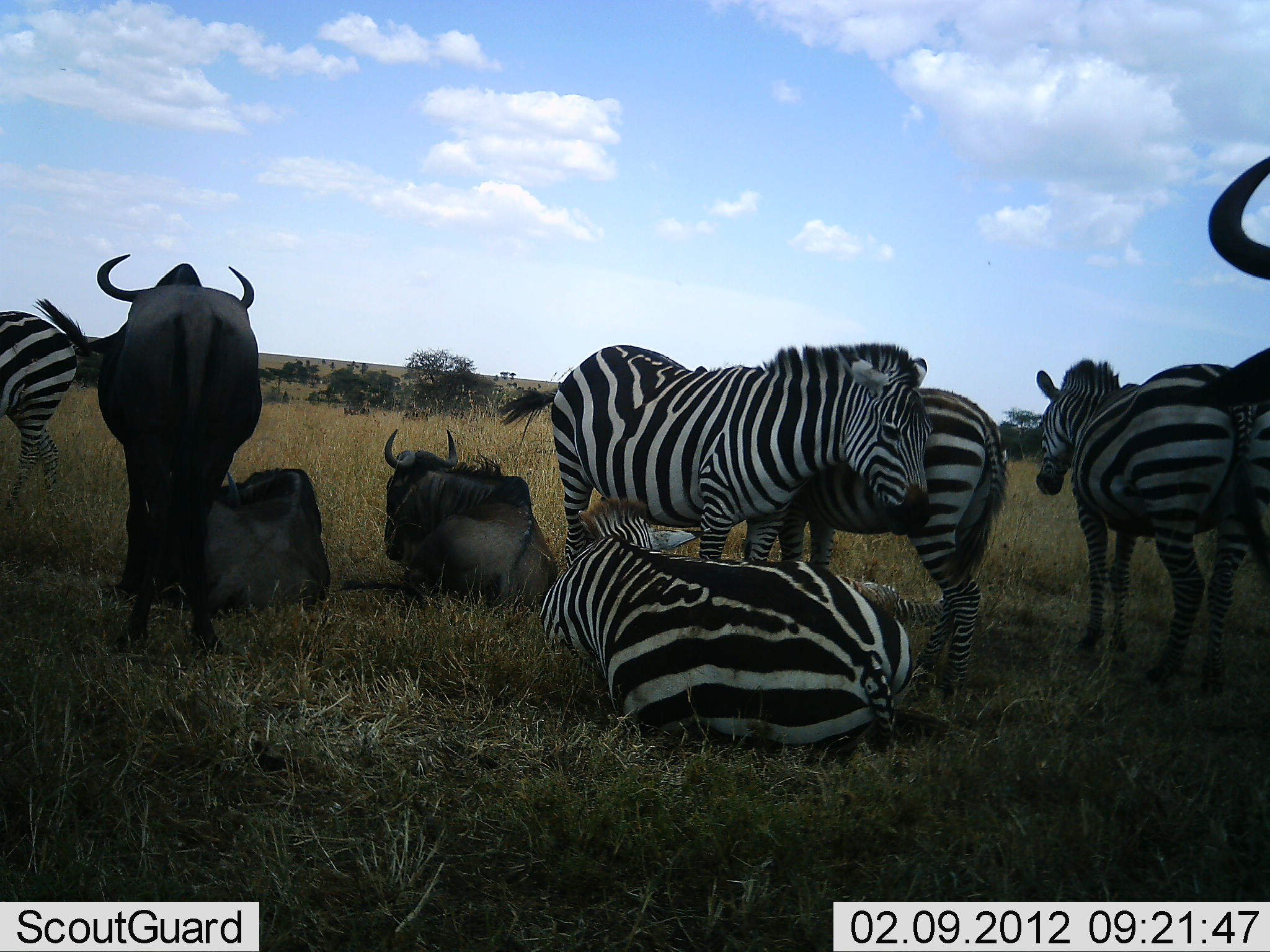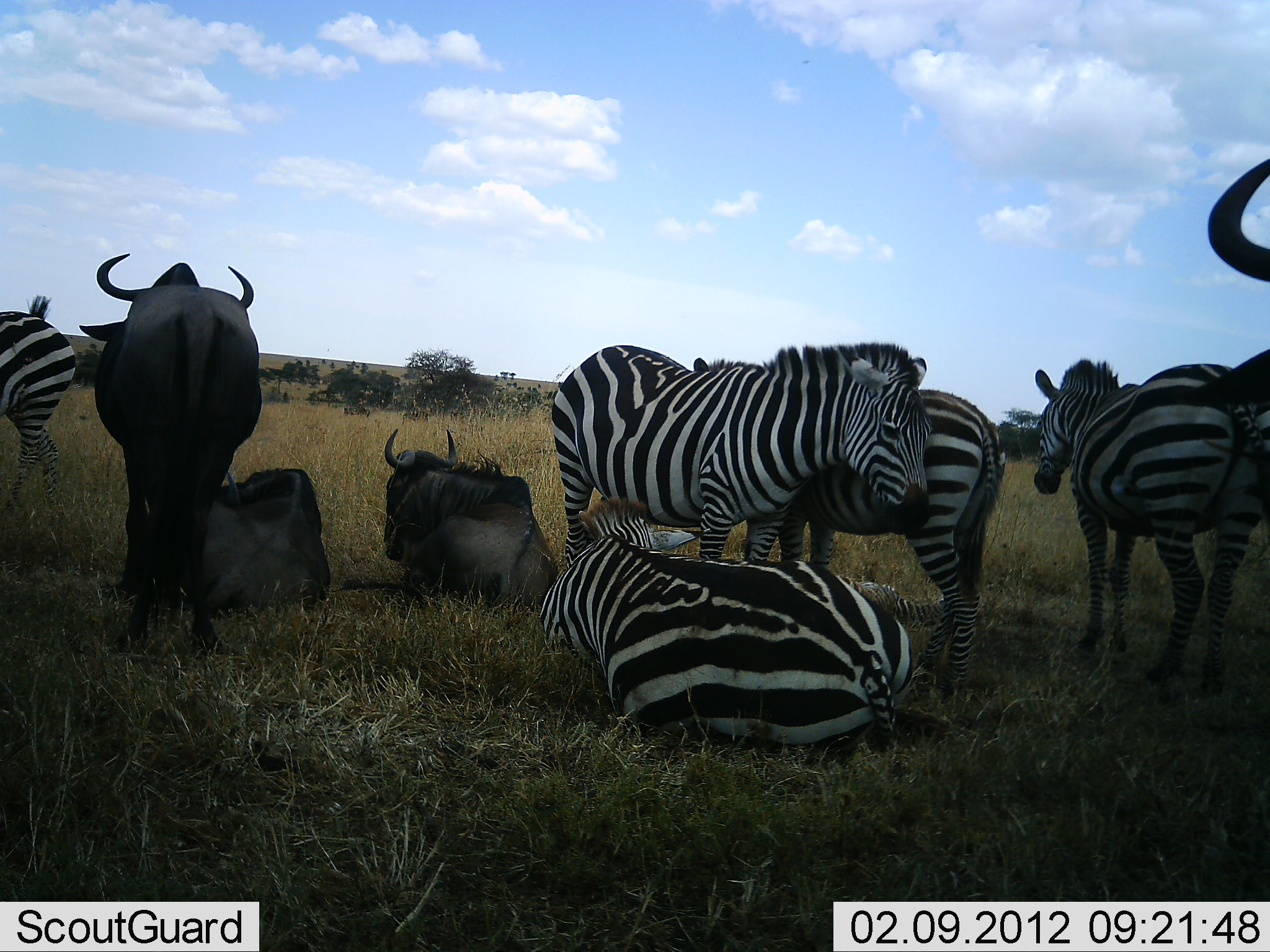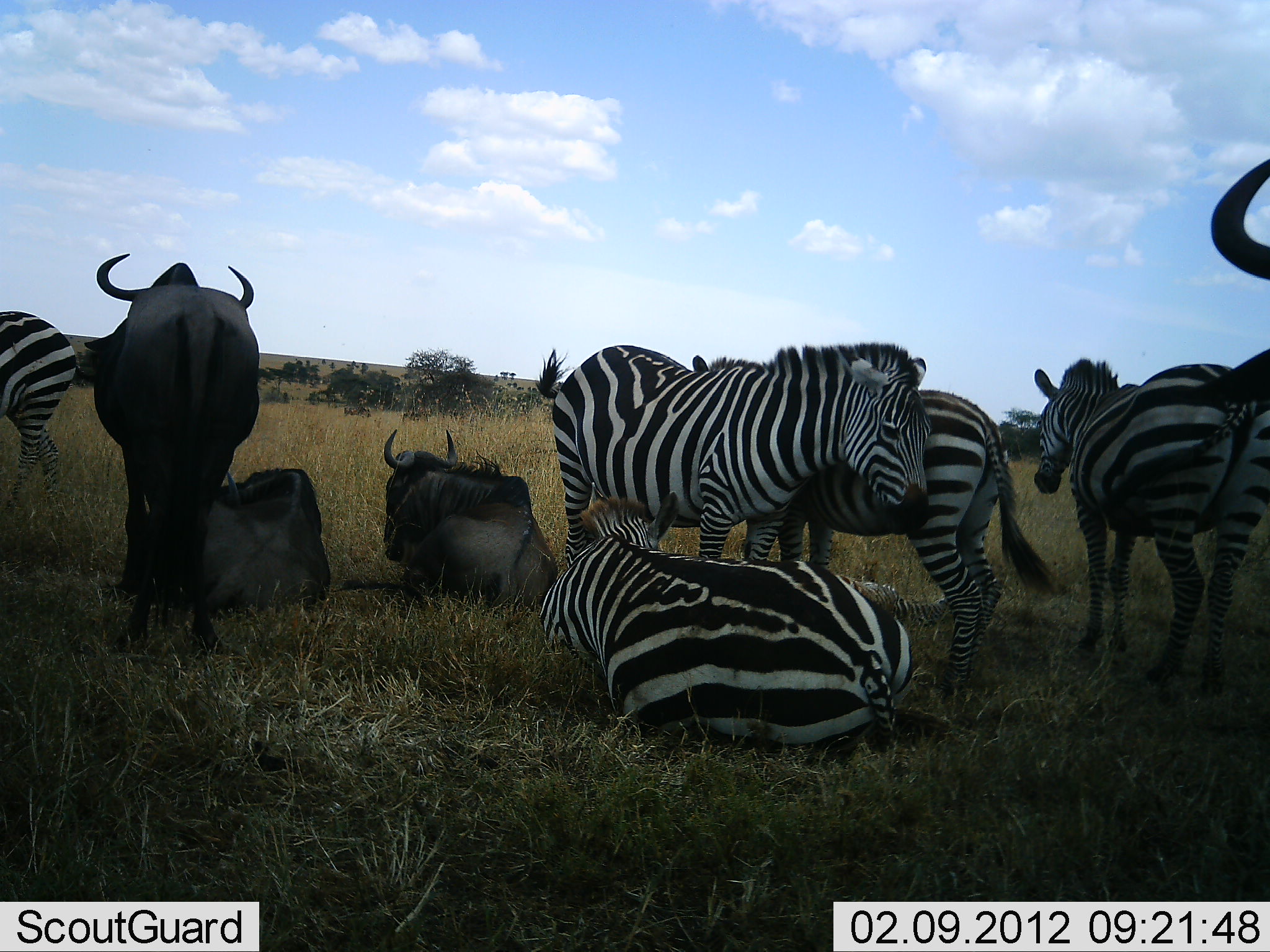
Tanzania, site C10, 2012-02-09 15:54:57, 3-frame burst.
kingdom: Animalia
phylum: Chordata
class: Mammalia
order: Artiodactyla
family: Bovidae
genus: Connochaetes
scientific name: Connochaetes taurinus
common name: blue wildebeest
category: wildebeest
Wildebeest (blue wildebeest) (Connochaetes taurinus), count 4. Behavior (volunteer vote fractions): standing 87%, resting 93%, moving 7%, interacting 0%. Young present (vote fraction): 0%. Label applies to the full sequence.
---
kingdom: Animalia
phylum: Chordata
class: Mammalia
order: Perissodactyla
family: Equidae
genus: Equus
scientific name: Equus quagga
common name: plains zebra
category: zebra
Zebra (plains zebra) (Equus quagga), count 5. Behavior (volunteer vote fractions): standing 75%, resting 94%, moving 0%, interacting 12%. Young present (vote fraction): 6%. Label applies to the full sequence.